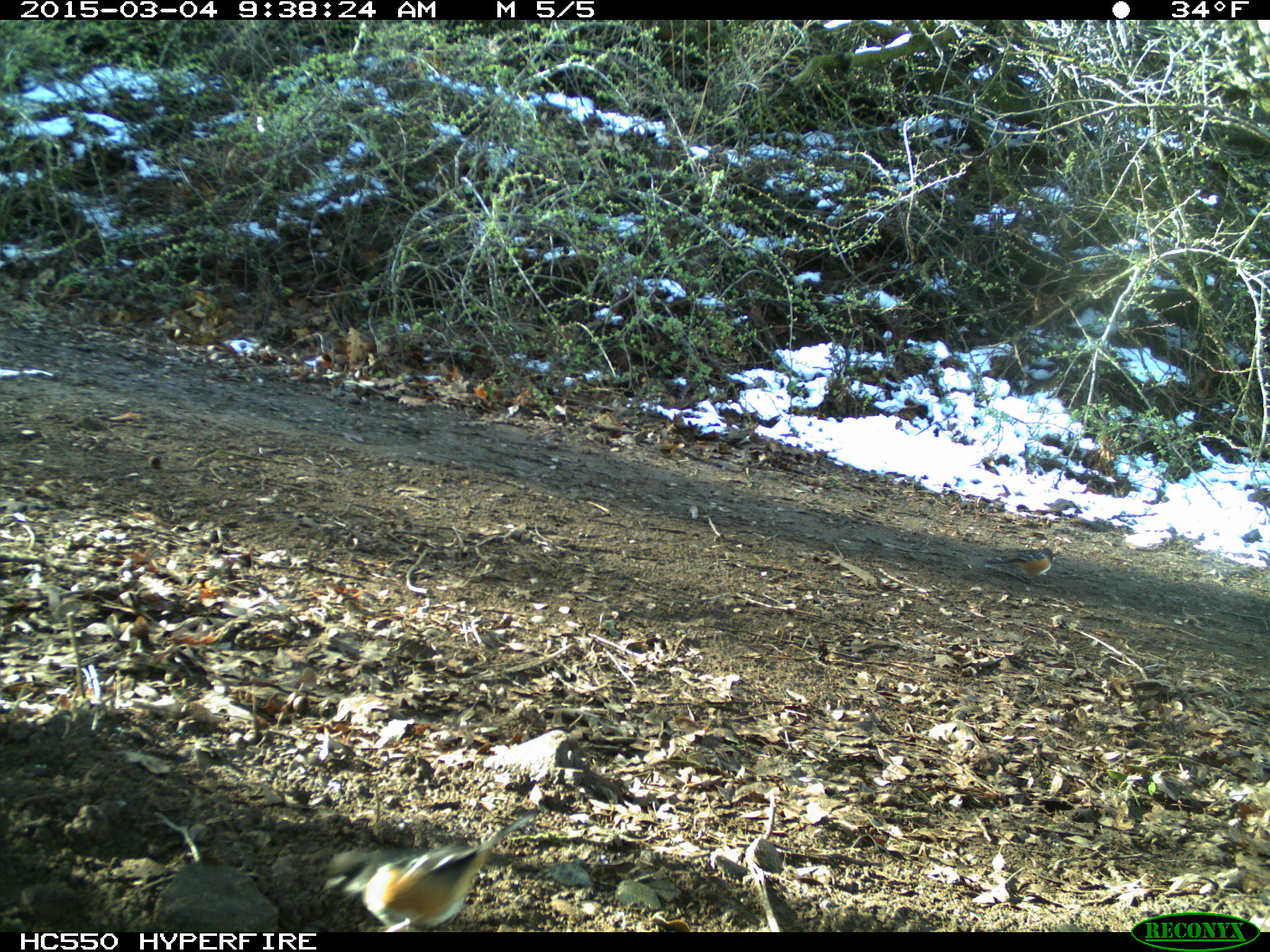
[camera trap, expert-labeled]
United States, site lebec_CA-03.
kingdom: Animalia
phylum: Chordata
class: Aves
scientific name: Aves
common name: birds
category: unidentified bird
Unidentified bird (birds) (Aves).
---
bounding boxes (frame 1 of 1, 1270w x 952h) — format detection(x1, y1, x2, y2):
animal: detection(324, 813, 535, 930); detection(984, 548, 1062, 586)